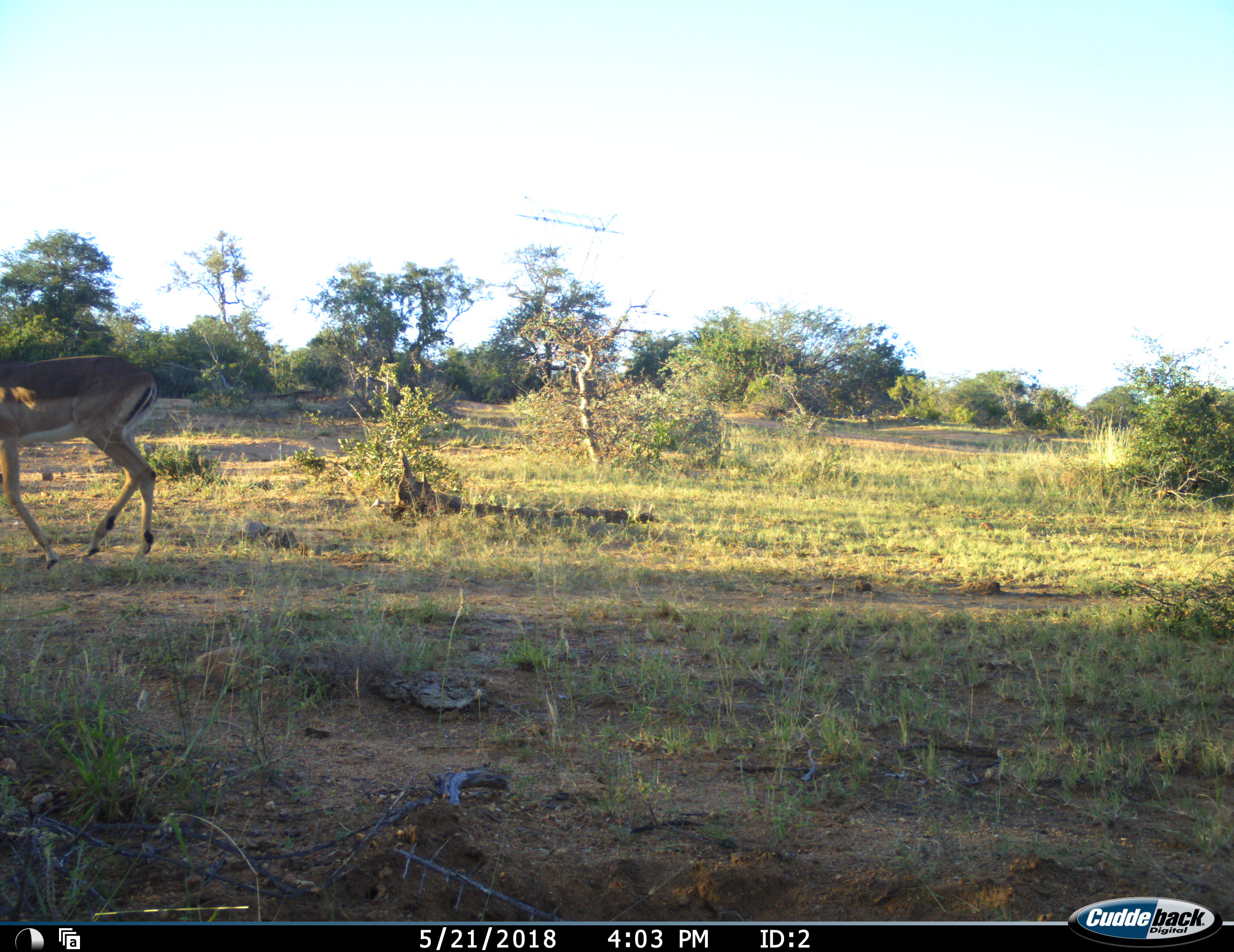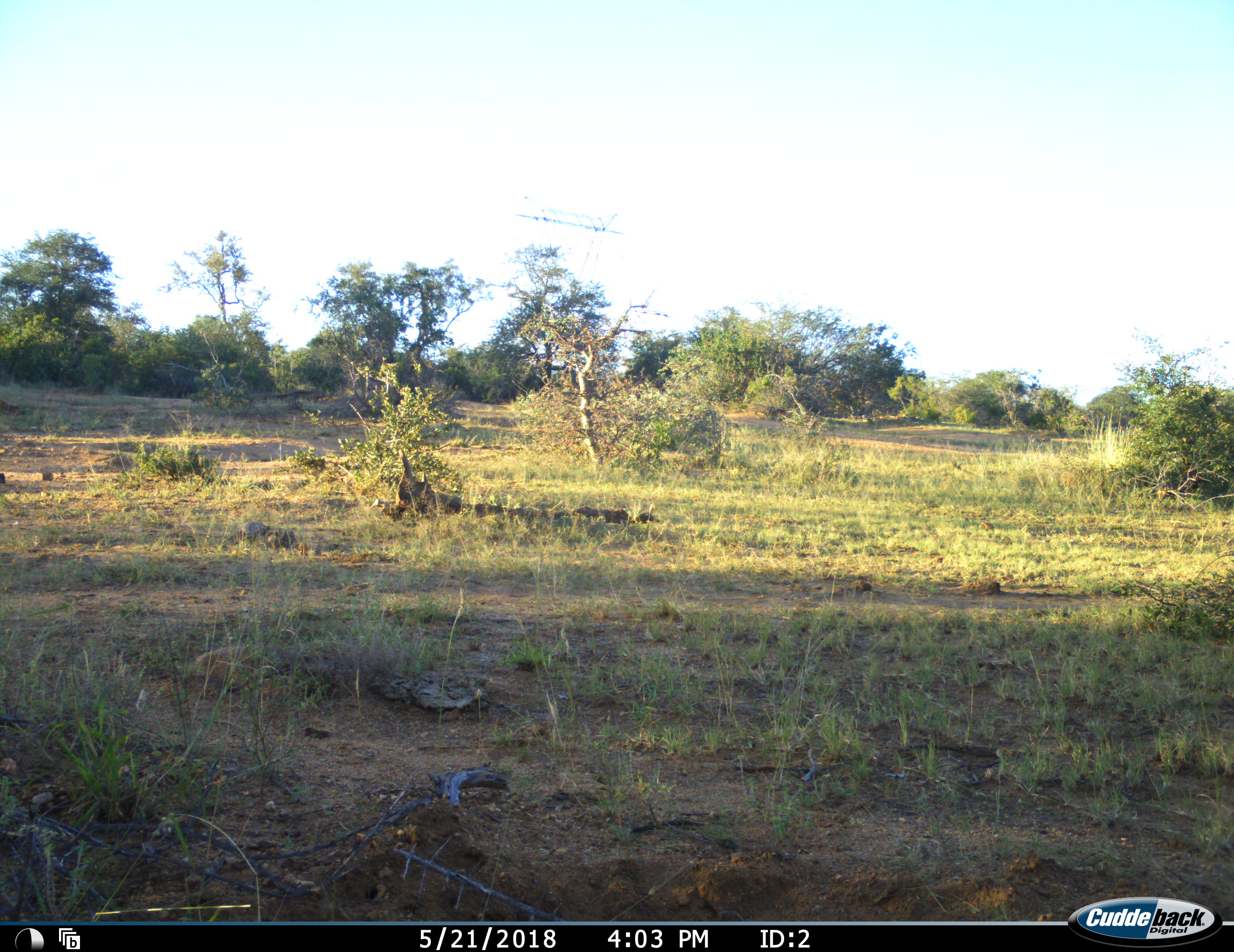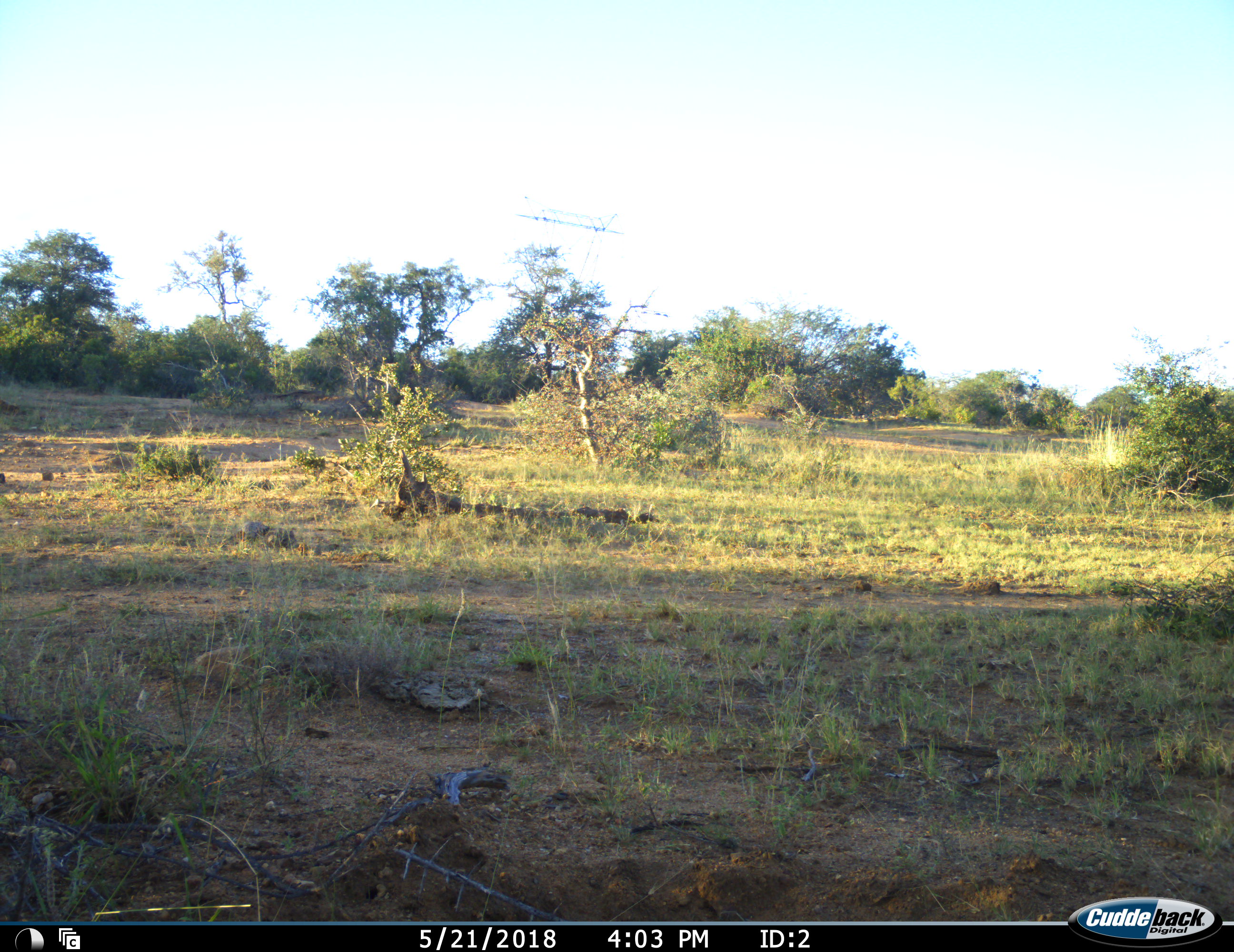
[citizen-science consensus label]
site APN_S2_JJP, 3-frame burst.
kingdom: Animalia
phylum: Chordata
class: Mammalia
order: Artiodactyla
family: Bovidae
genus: Aepyceros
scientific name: Aepyceros melampus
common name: impala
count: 1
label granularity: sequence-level